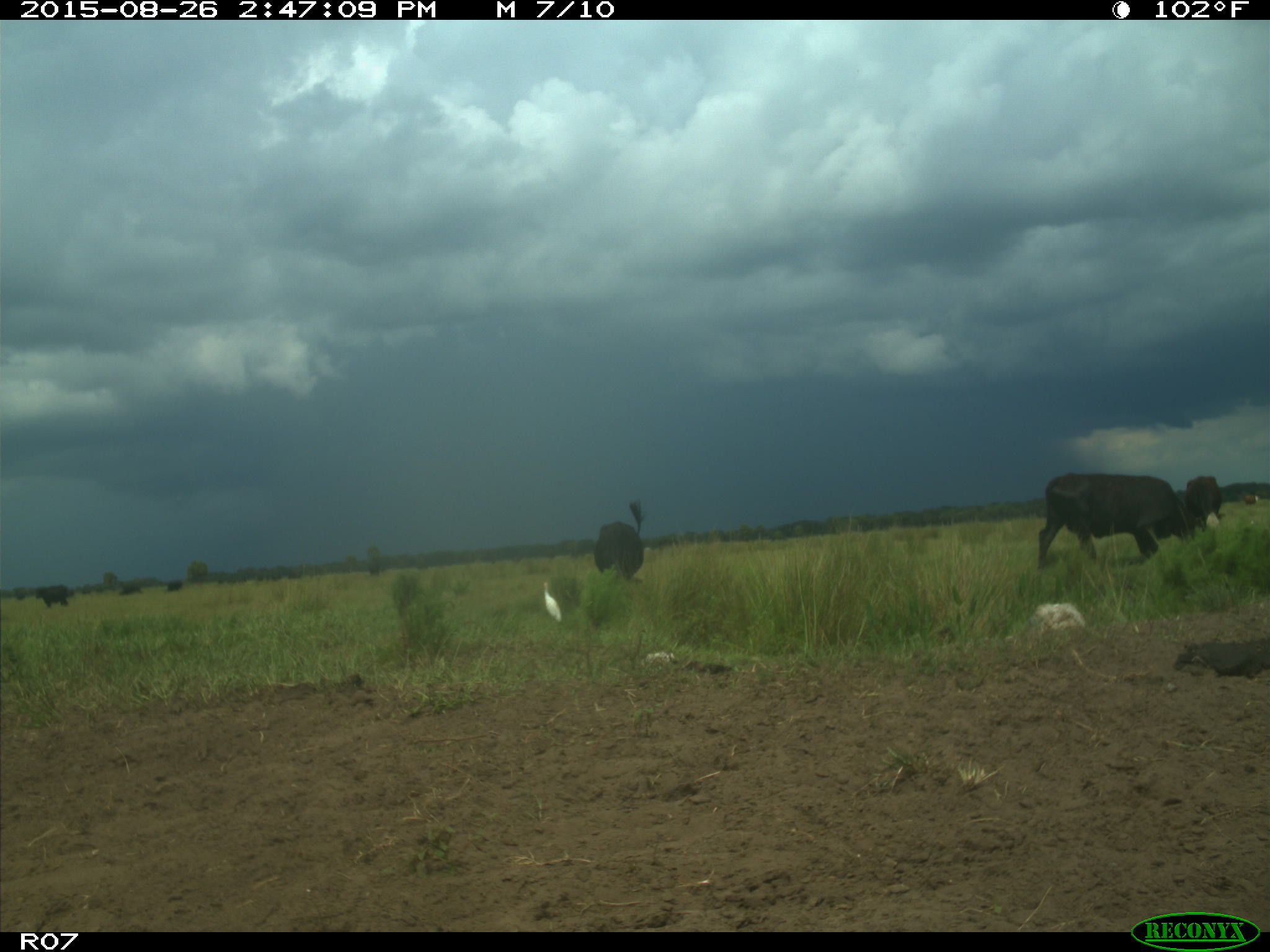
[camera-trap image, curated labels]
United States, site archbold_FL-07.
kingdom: Animalia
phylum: Chordata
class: Mammalia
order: Artiodactyla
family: Bovidae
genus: Bos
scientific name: Bos taurus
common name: domestic cow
Bos taurus (domestic cow).